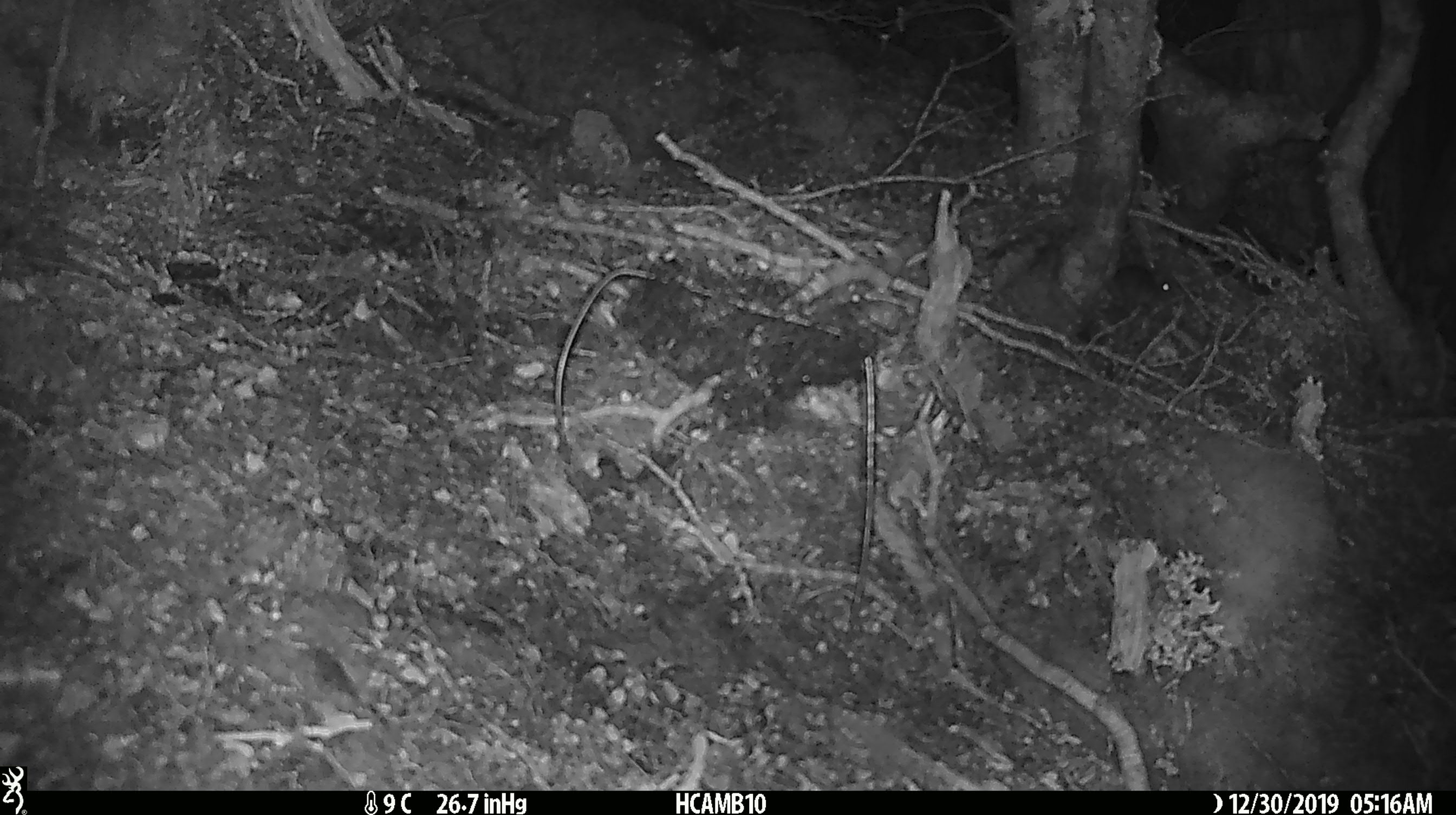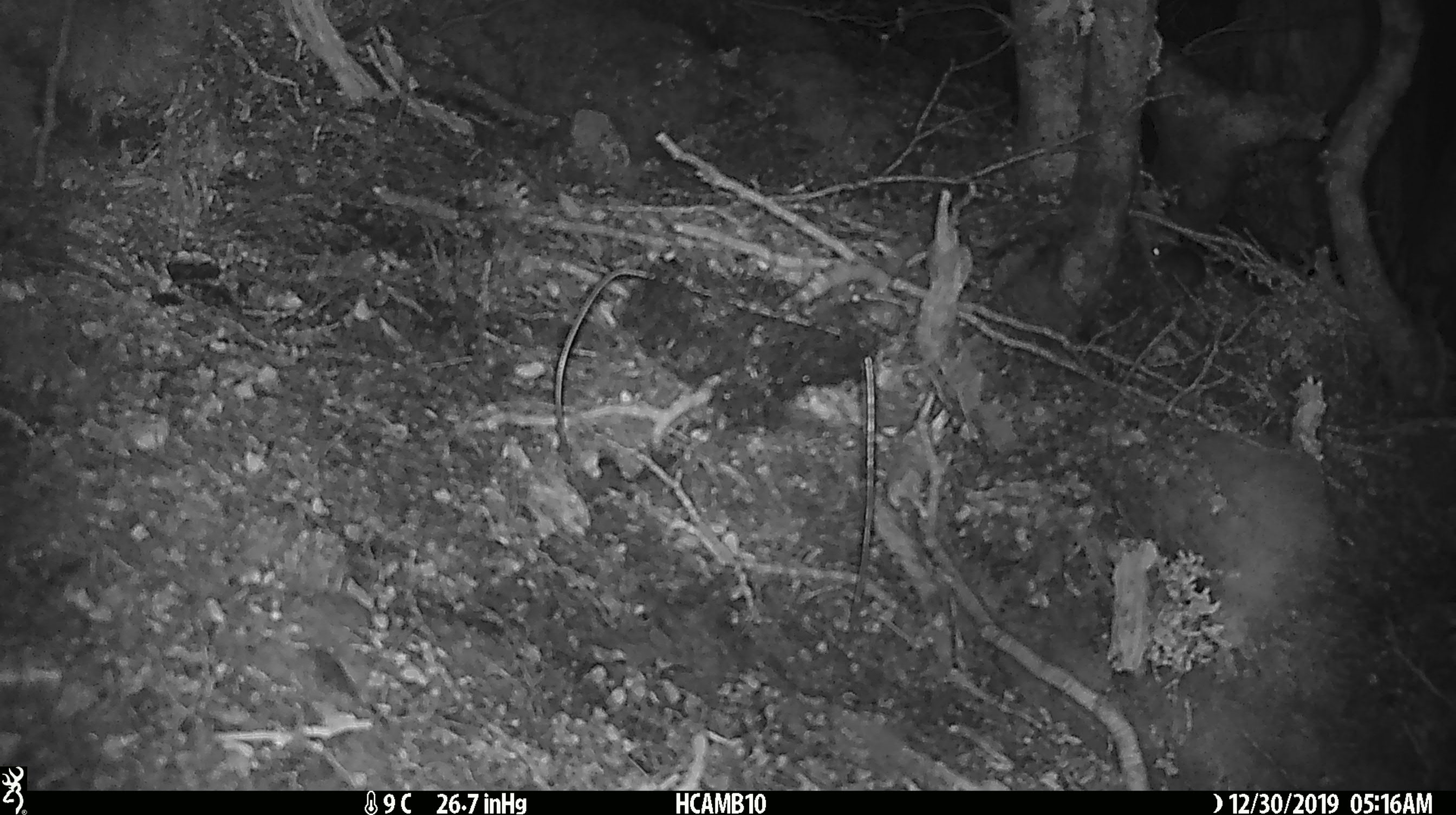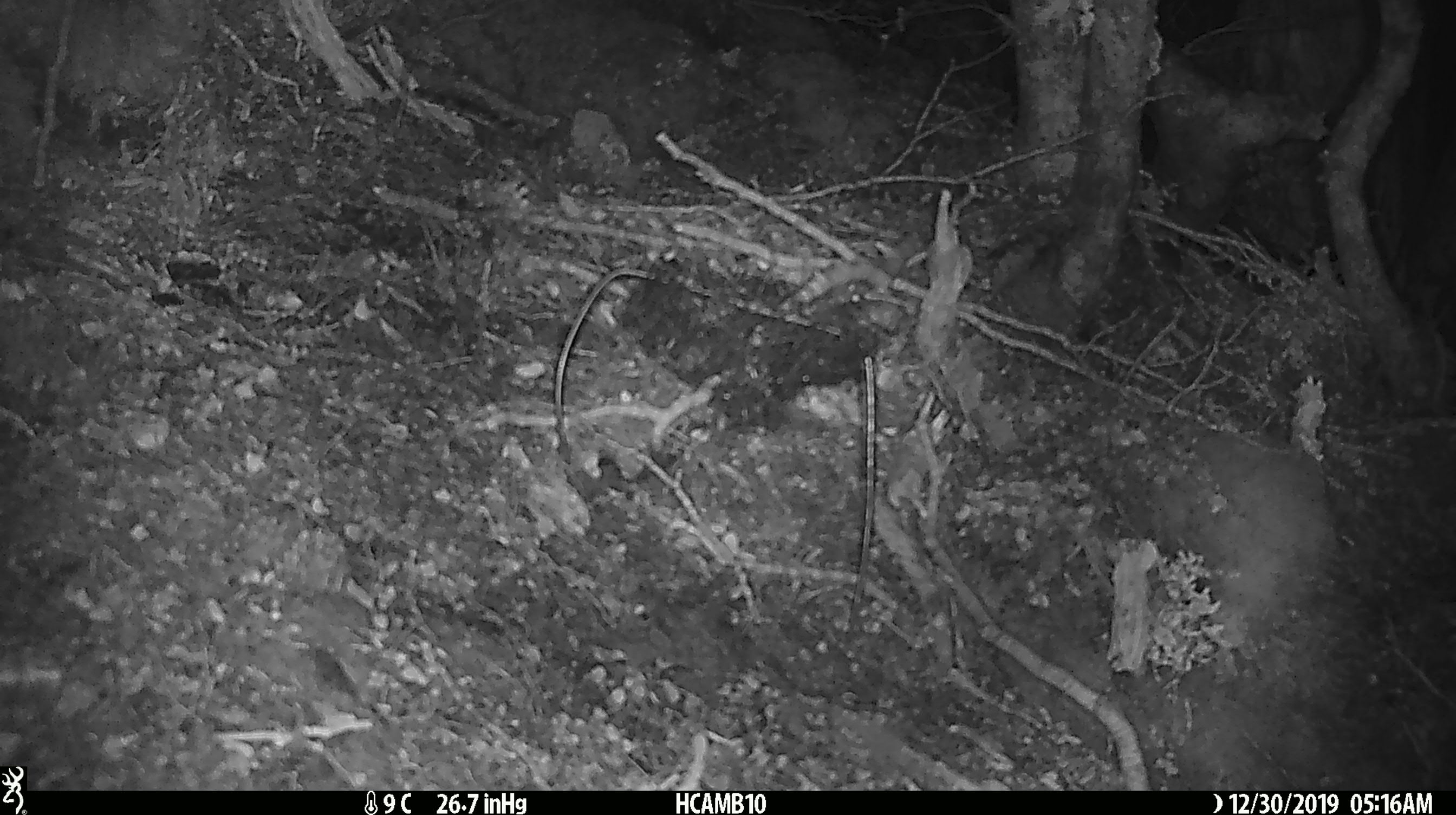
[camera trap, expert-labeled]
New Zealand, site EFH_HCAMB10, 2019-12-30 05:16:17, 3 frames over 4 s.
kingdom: Animalia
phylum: Chordata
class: Mammalia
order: Rodentia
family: Muridae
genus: Mus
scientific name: Mus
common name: mouse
Mouse (Mus).